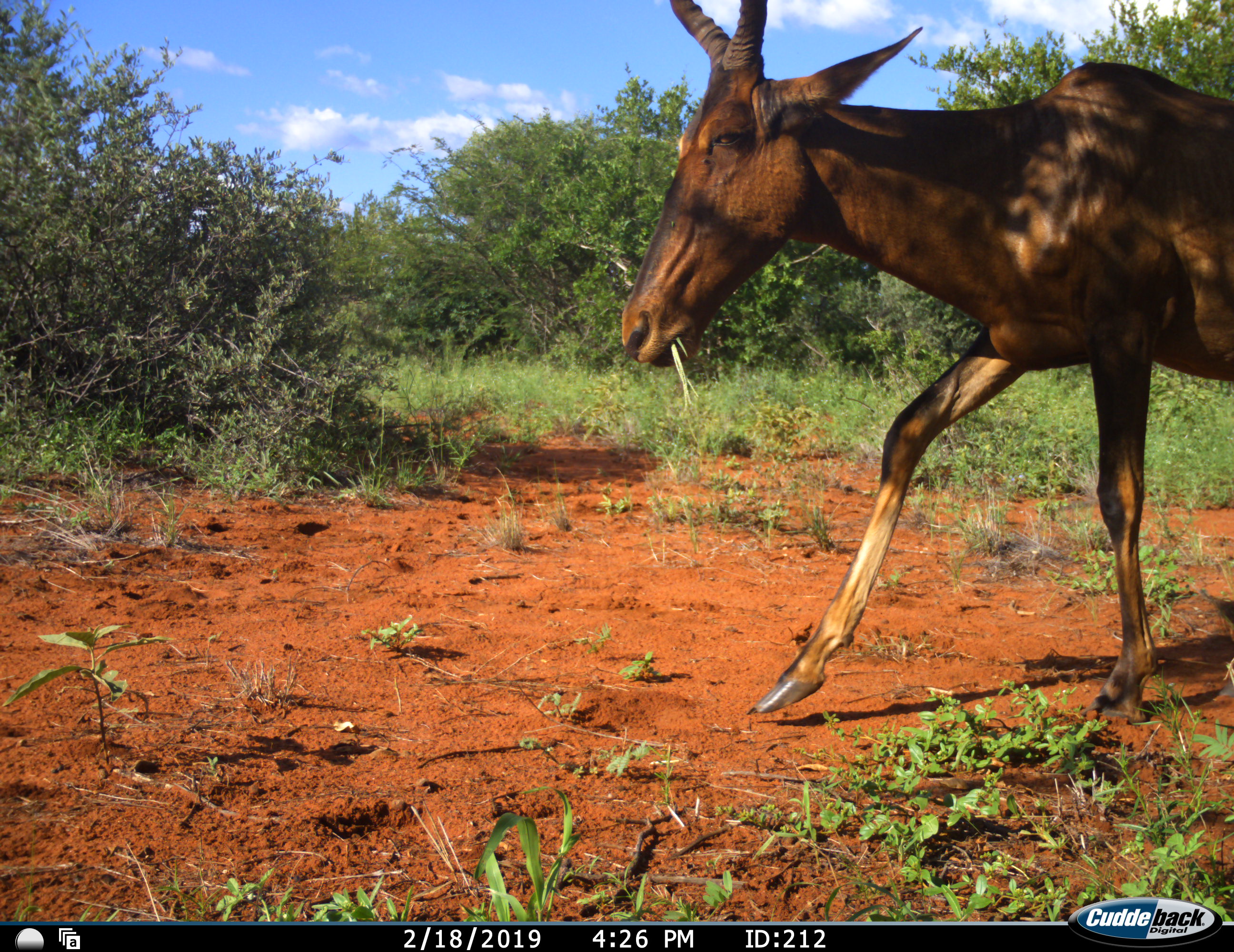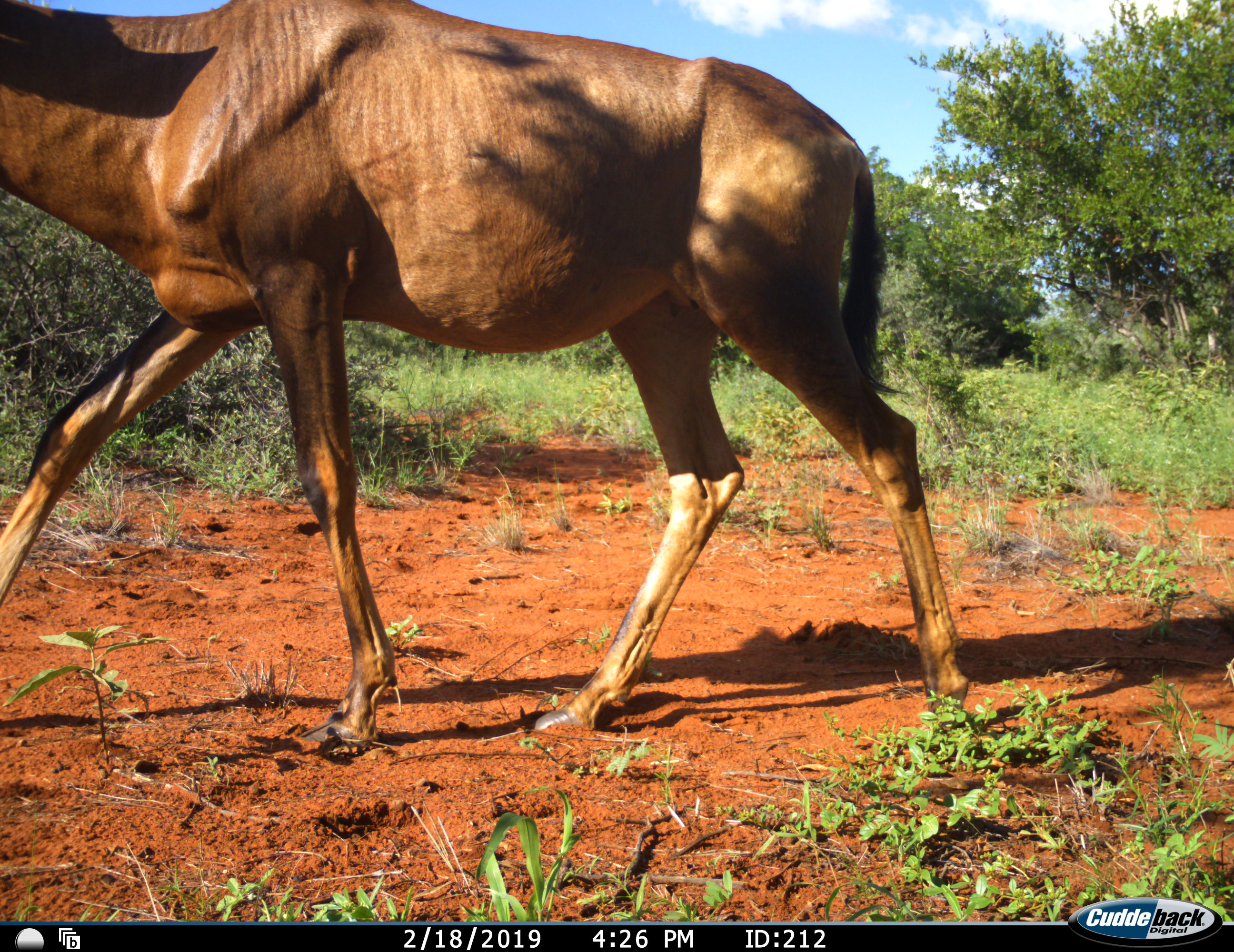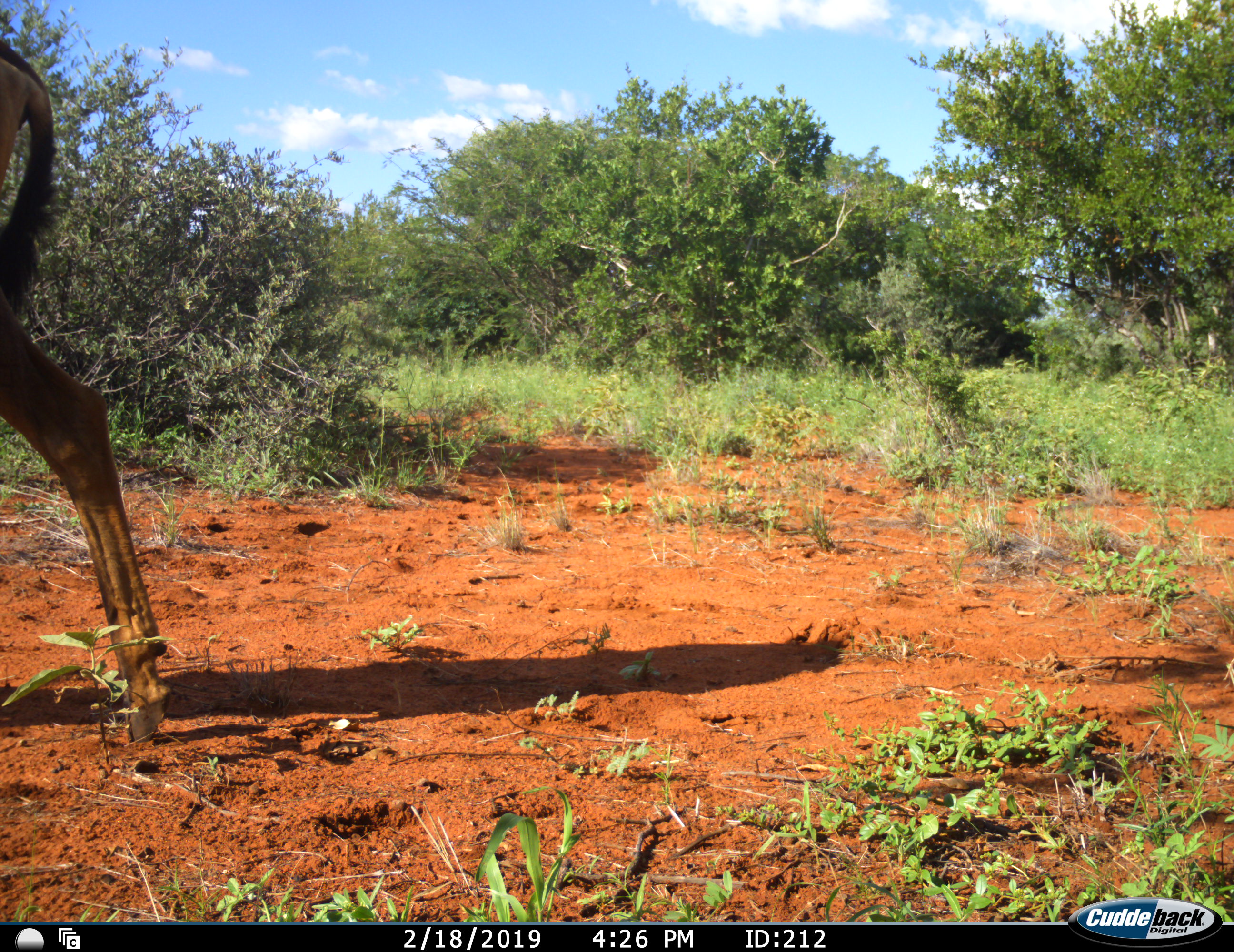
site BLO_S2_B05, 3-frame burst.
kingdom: Animalia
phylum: Chordata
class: Mammalia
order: Artiodactyla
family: Bovidae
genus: Damaliscus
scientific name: Damaliscus lunatus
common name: tsessebe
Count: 1.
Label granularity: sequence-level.